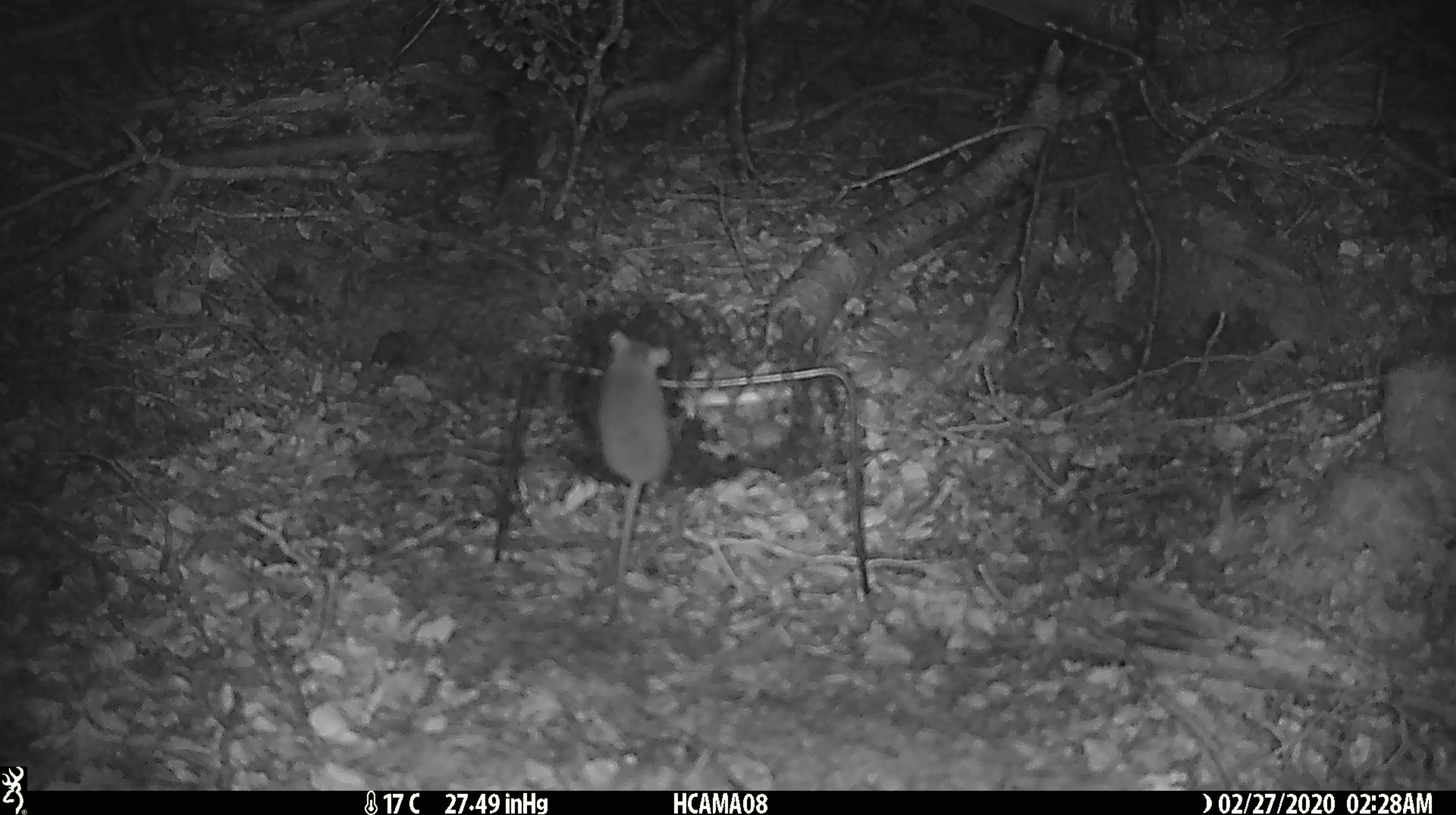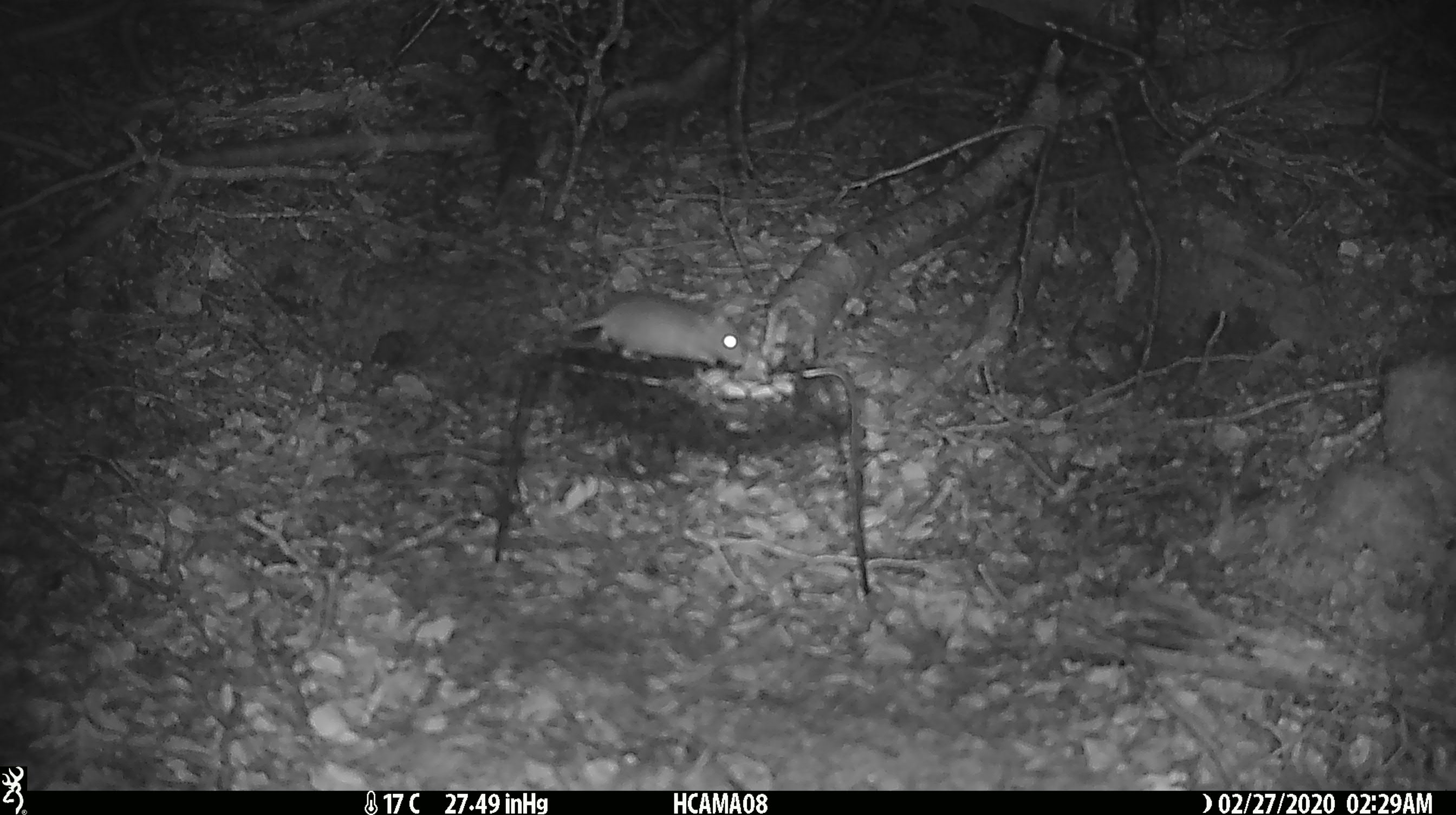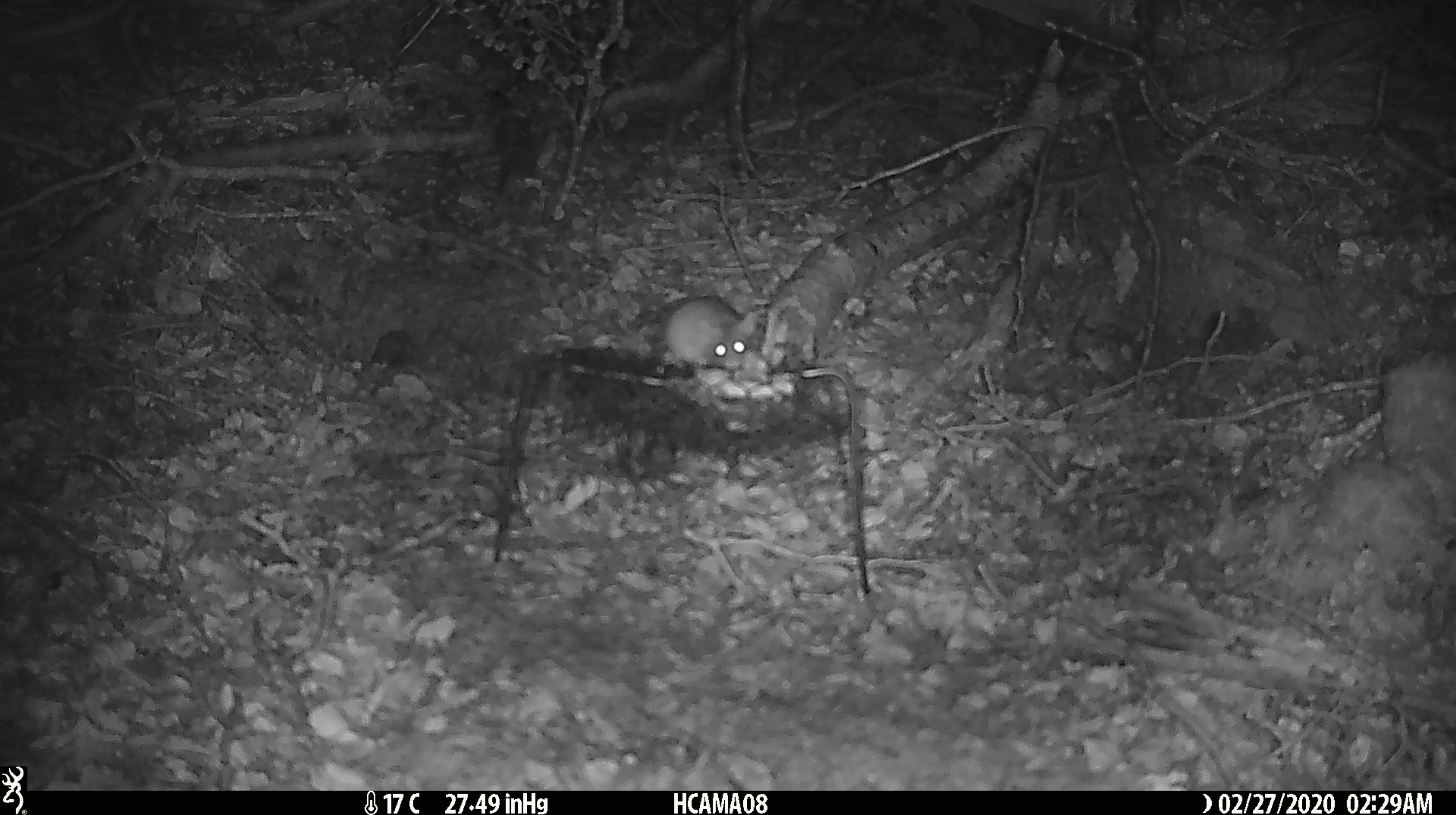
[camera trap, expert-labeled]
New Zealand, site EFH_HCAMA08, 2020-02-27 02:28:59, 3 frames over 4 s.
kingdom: Animalia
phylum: Chordata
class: Mammalia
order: Rodentia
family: Muridae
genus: Mus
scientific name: Mus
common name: mouse